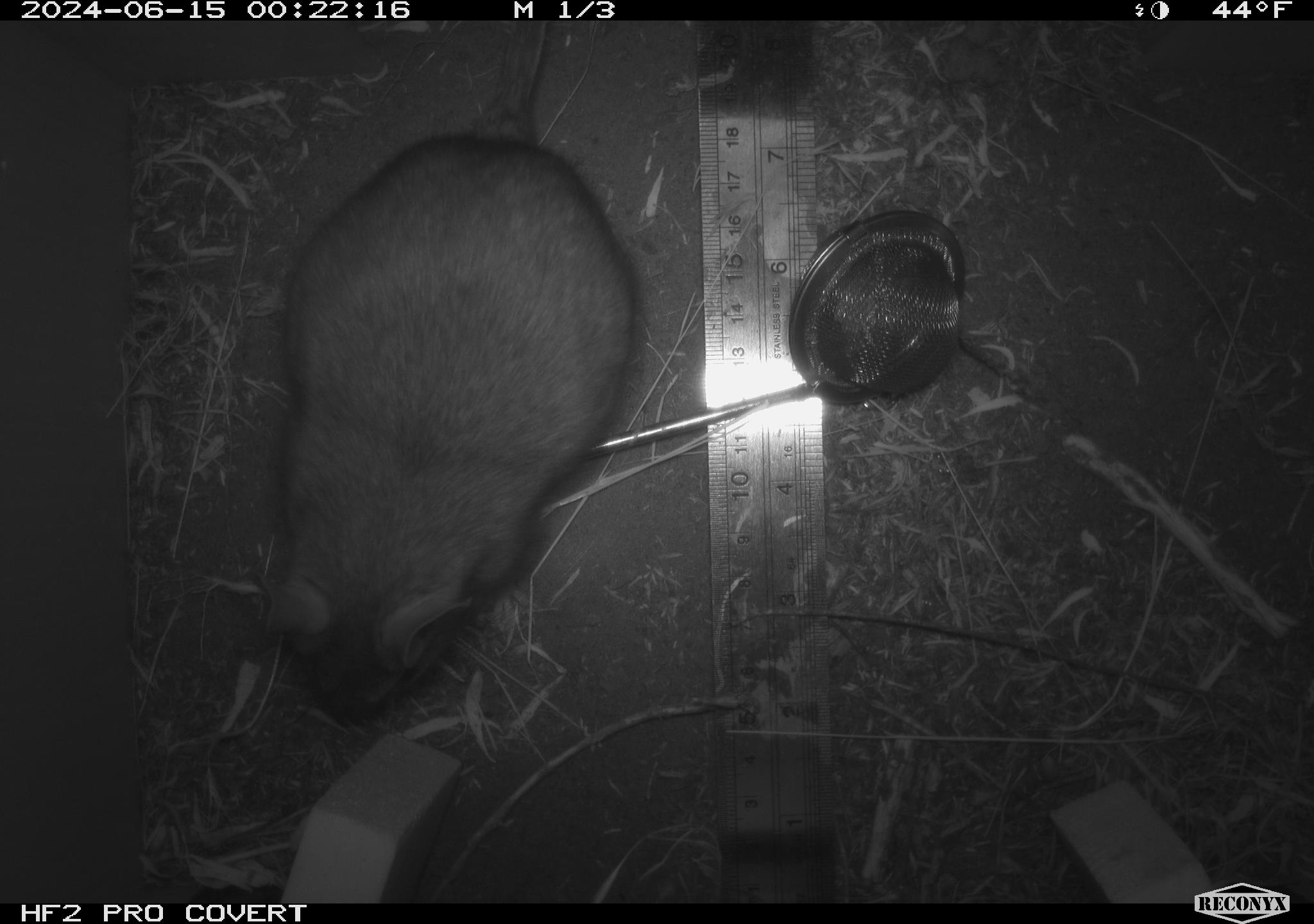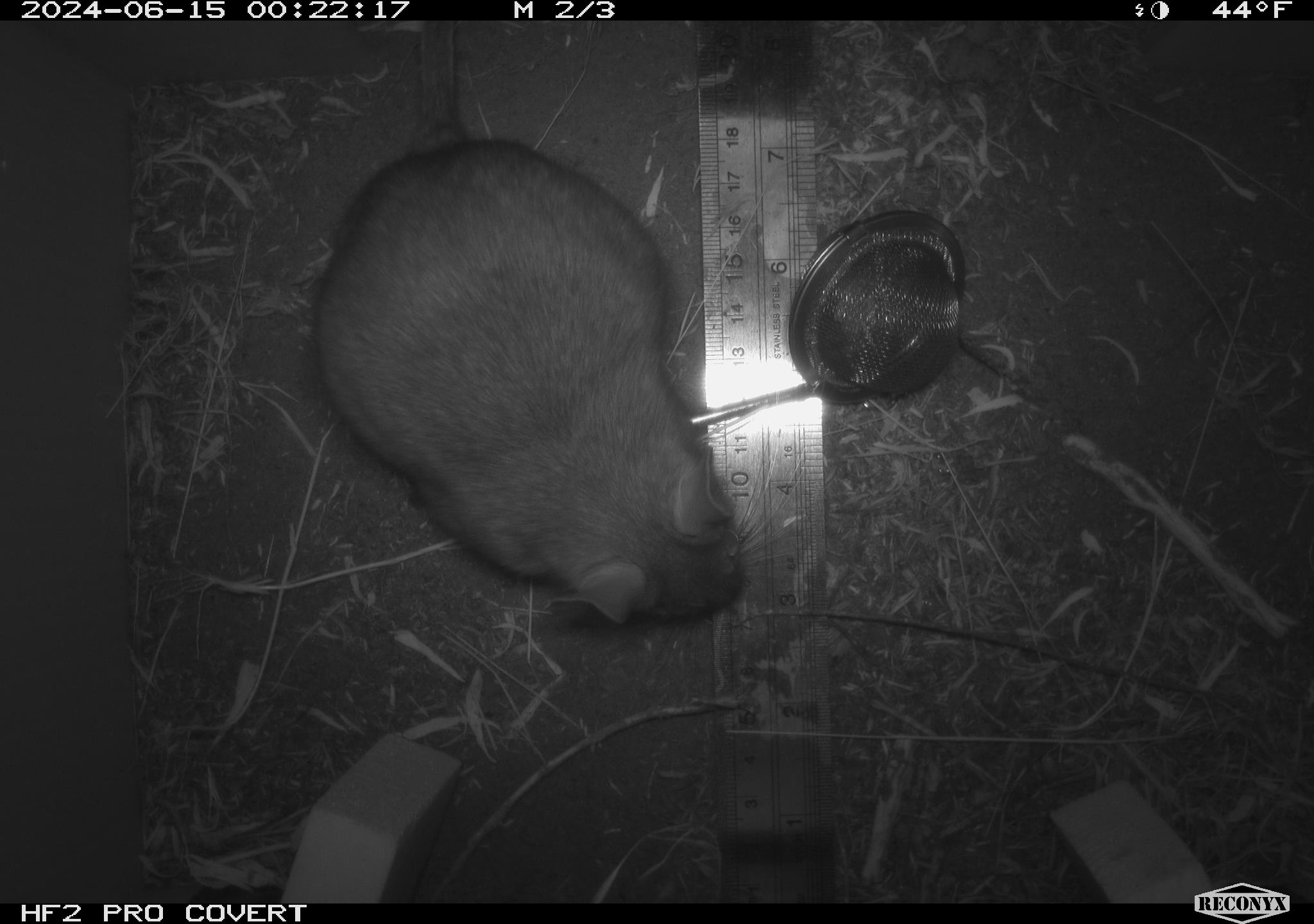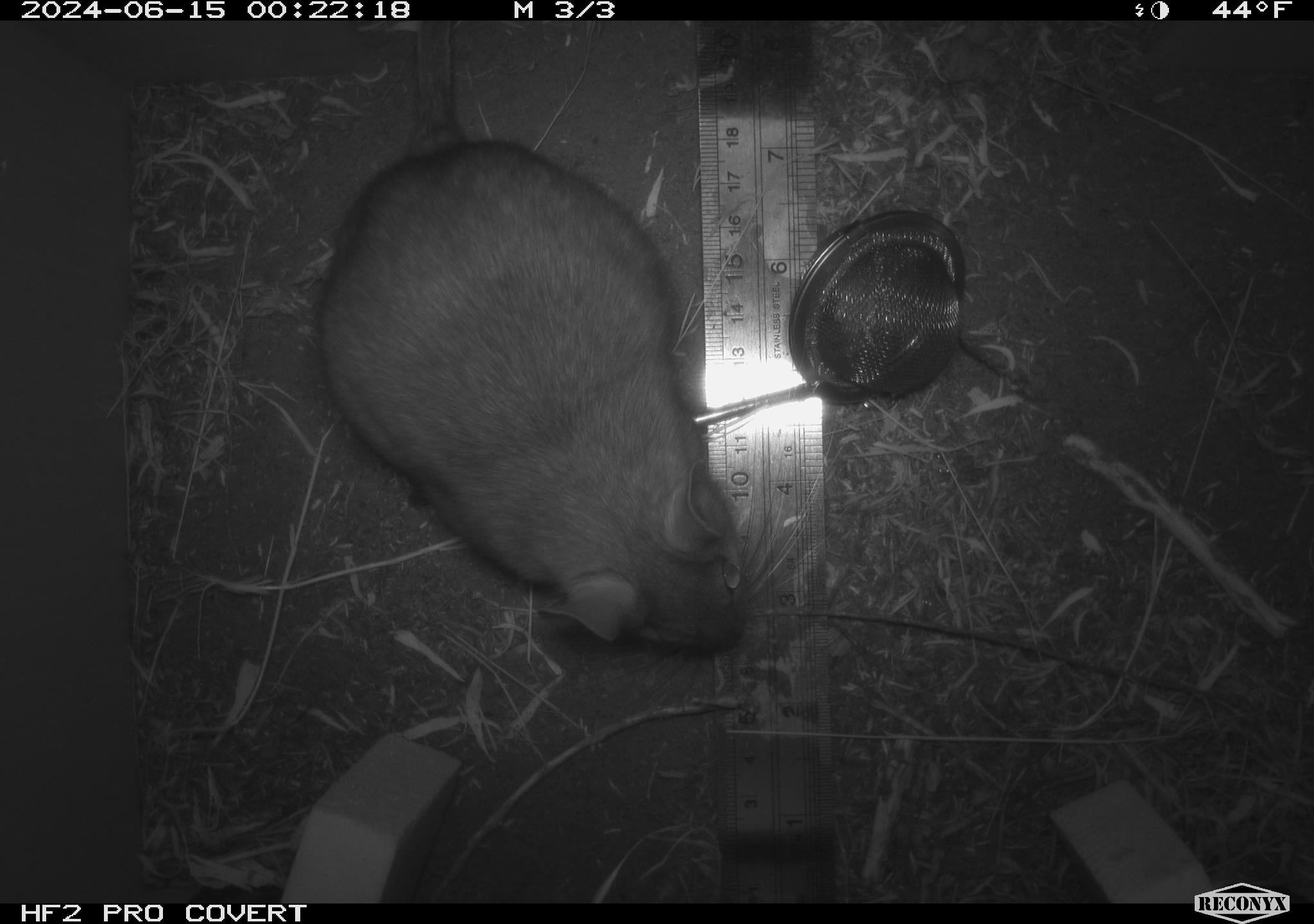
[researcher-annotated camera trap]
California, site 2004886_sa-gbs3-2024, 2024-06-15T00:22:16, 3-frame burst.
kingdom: Animalia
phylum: Chordata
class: Mammalia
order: Rodentia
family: Cricetidae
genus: Neotoma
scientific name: Neotoma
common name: pack rat or woodrat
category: neotoma species